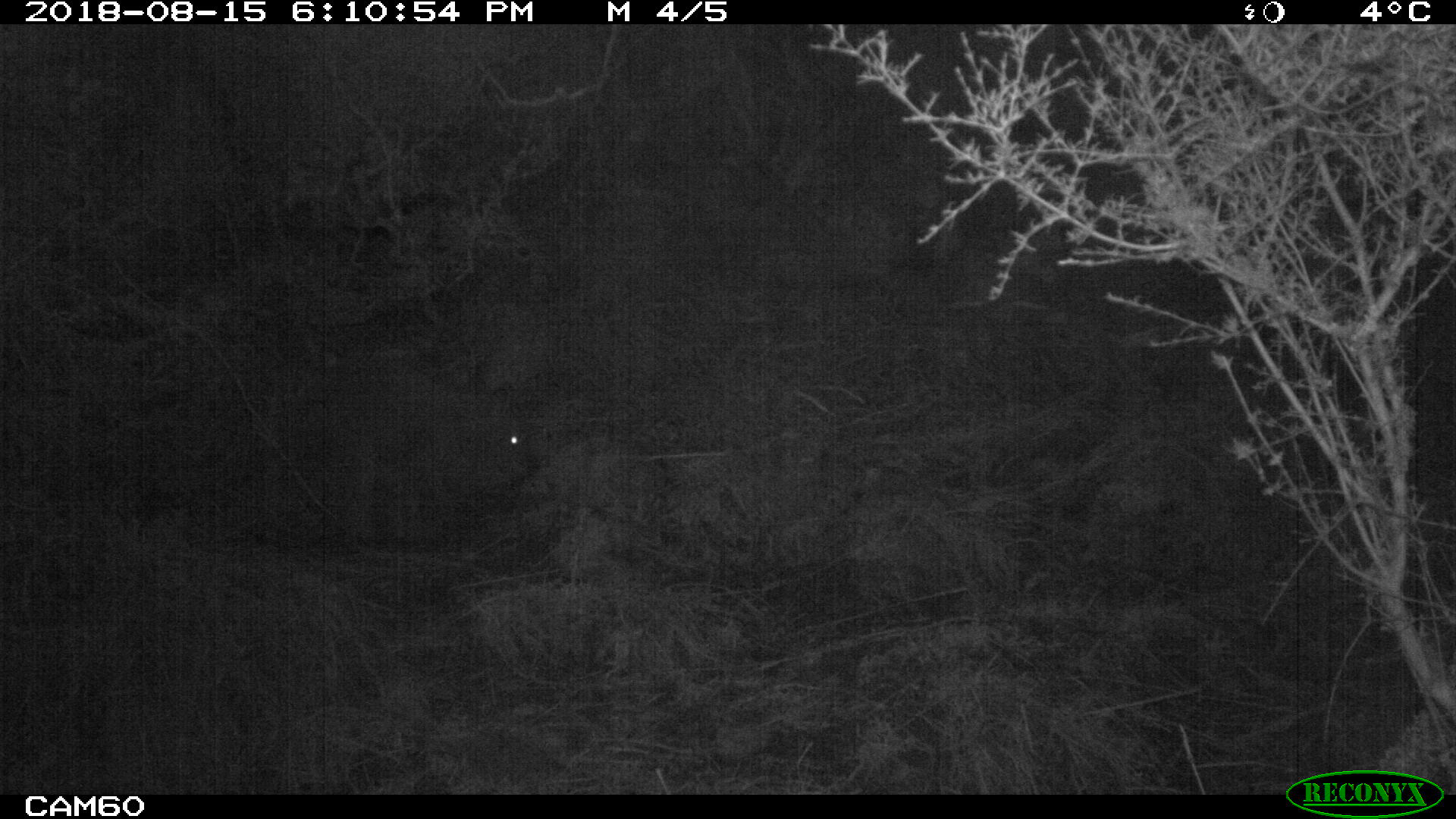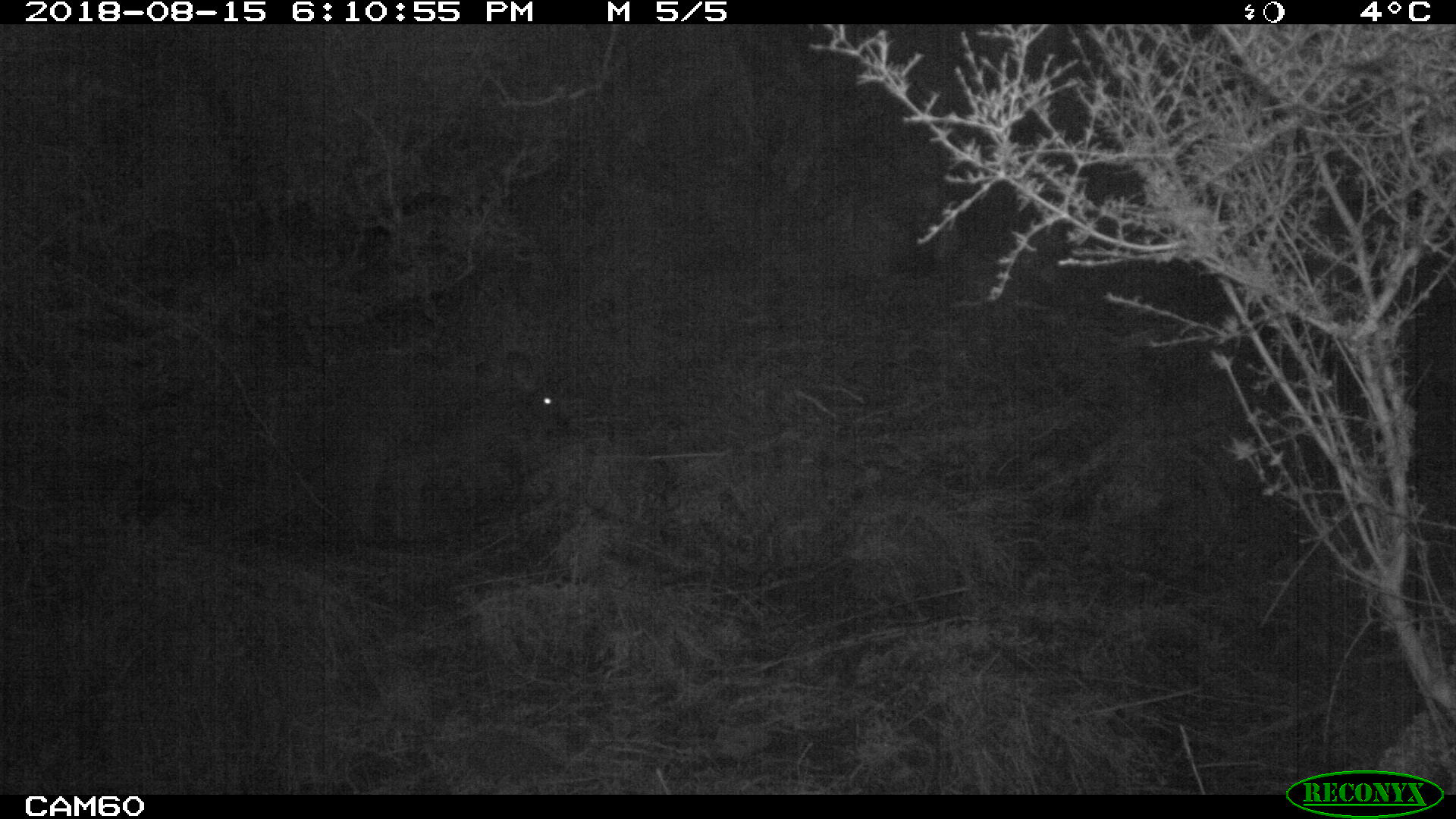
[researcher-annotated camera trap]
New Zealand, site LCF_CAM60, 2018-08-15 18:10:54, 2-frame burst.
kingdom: Animalia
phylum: Chordata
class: Mammalia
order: Diprotodontia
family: Macropodidae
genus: Notamacropus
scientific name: Notamacropus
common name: wallaby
Wallaby (Notamacropus).